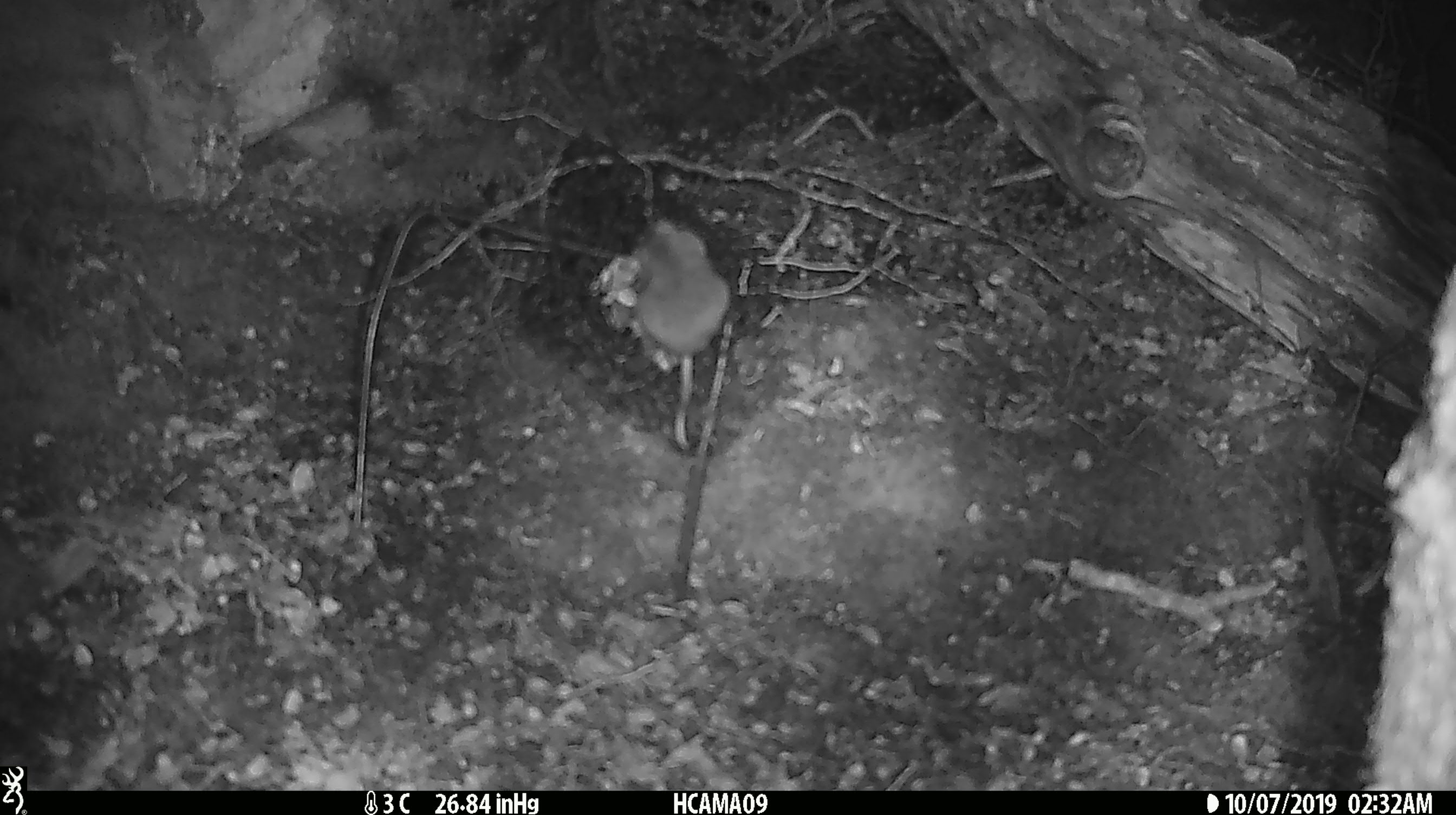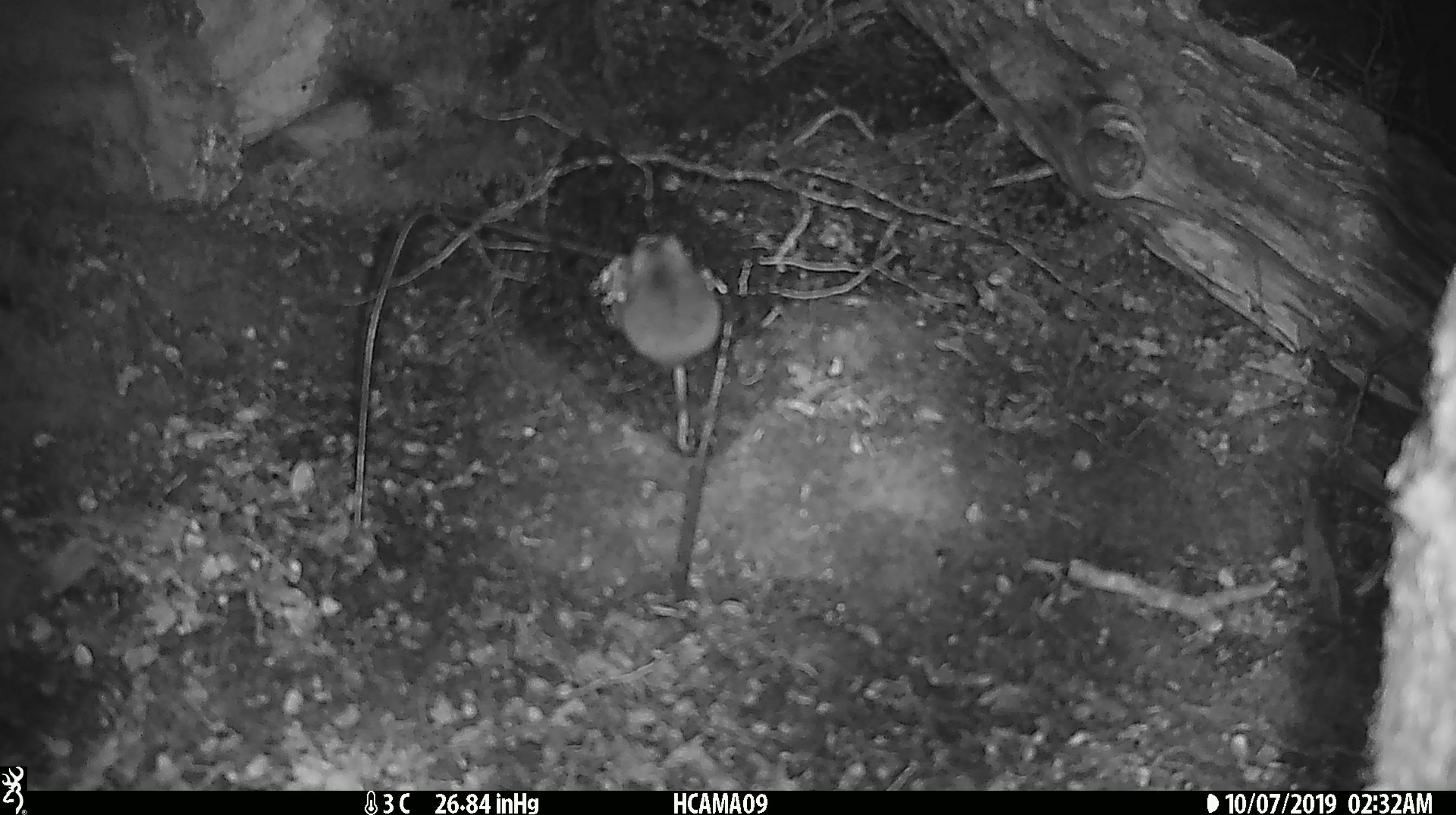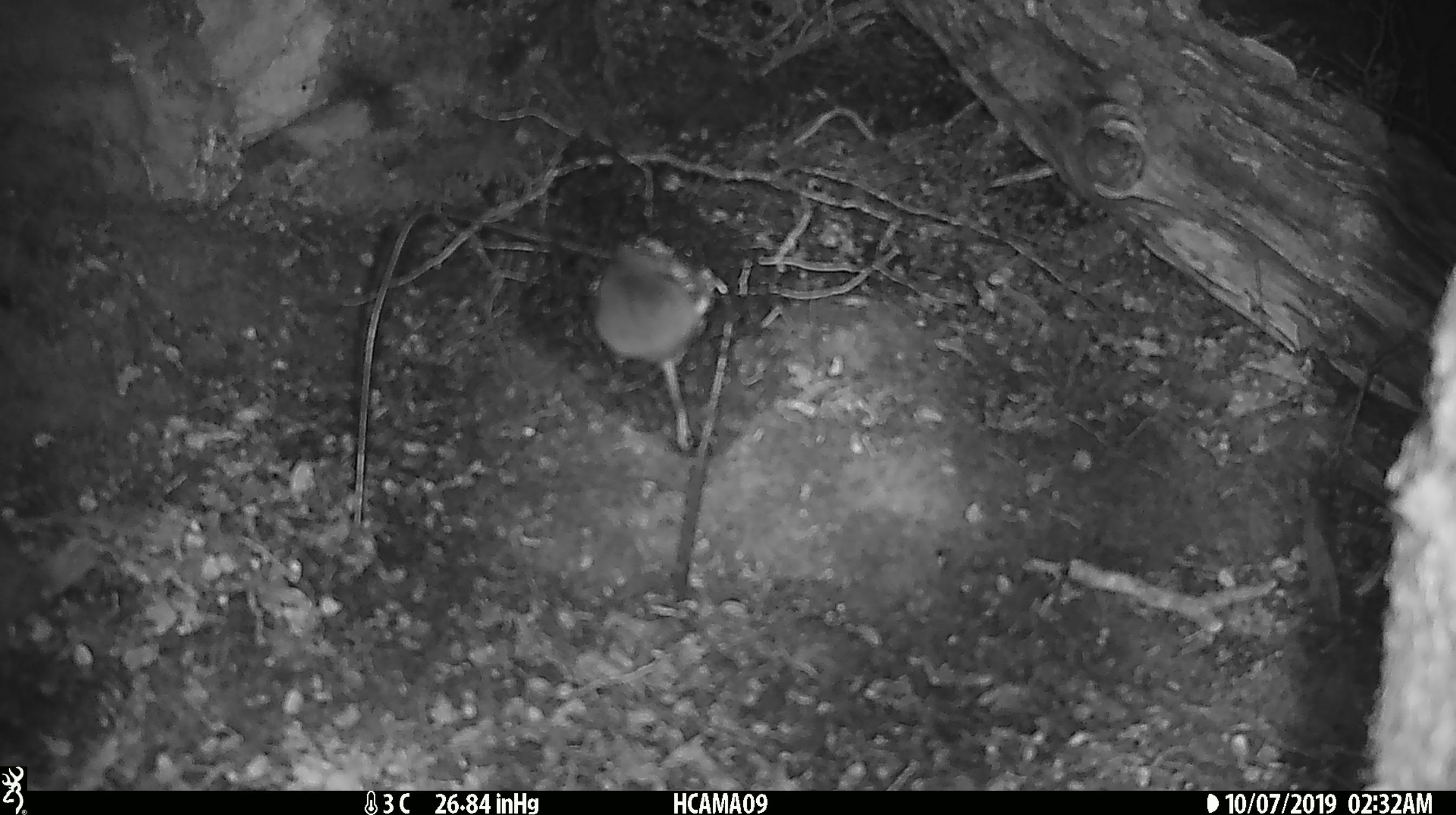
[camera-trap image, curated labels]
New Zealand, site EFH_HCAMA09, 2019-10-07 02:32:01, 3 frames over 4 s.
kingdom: Animalia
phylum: Chordata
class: Mammalia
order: Rodentia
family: Muridae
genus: Mus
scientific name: Mus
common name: mouse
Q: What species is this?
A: Mouse (Mus).